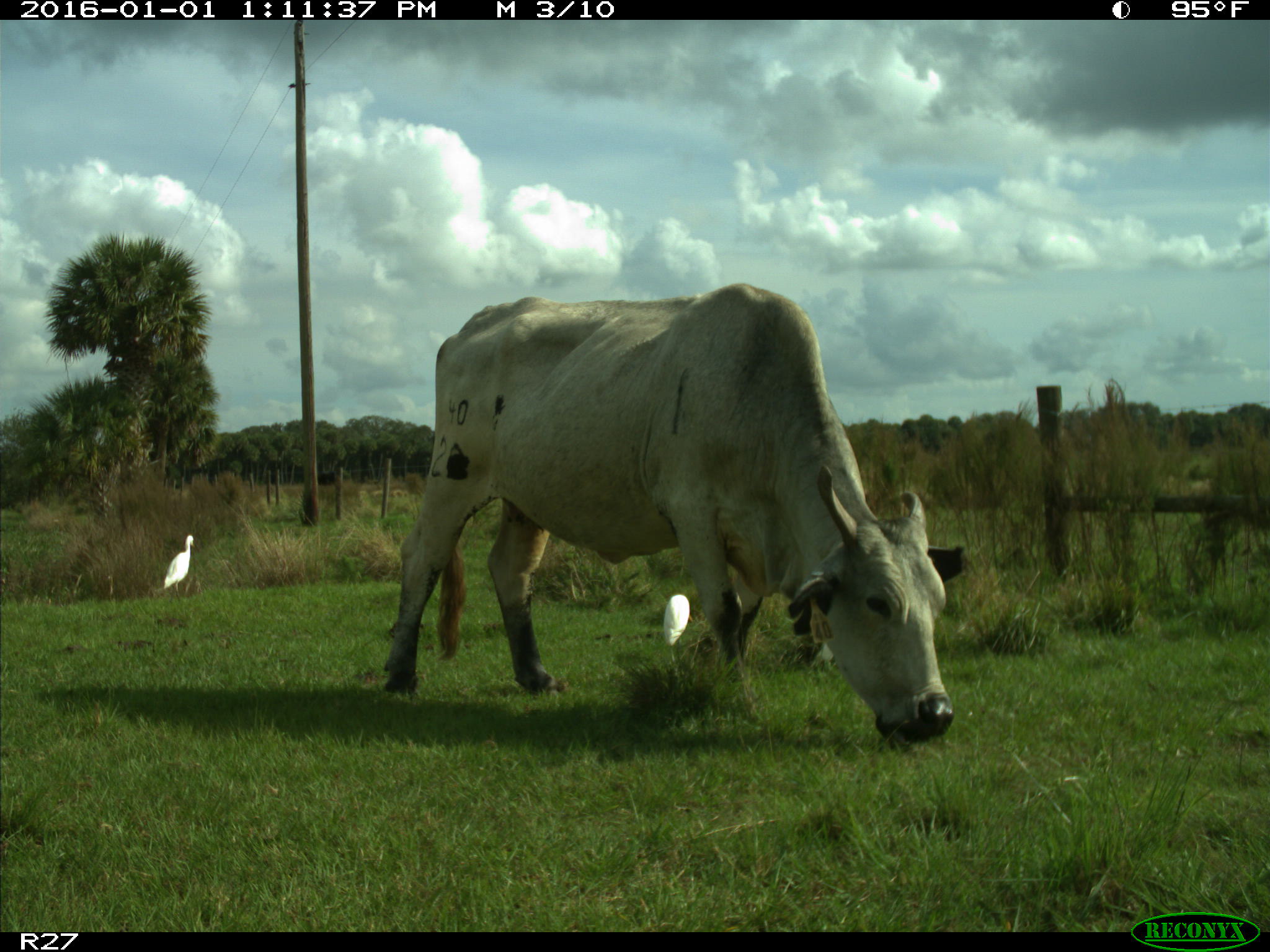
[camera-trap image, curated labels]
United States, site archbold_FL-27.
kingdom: Animalia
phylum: Chordata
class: Mammalia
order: Artiodactyla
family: Bovidae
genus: Bos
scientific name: Bos taurus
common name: domestic cow